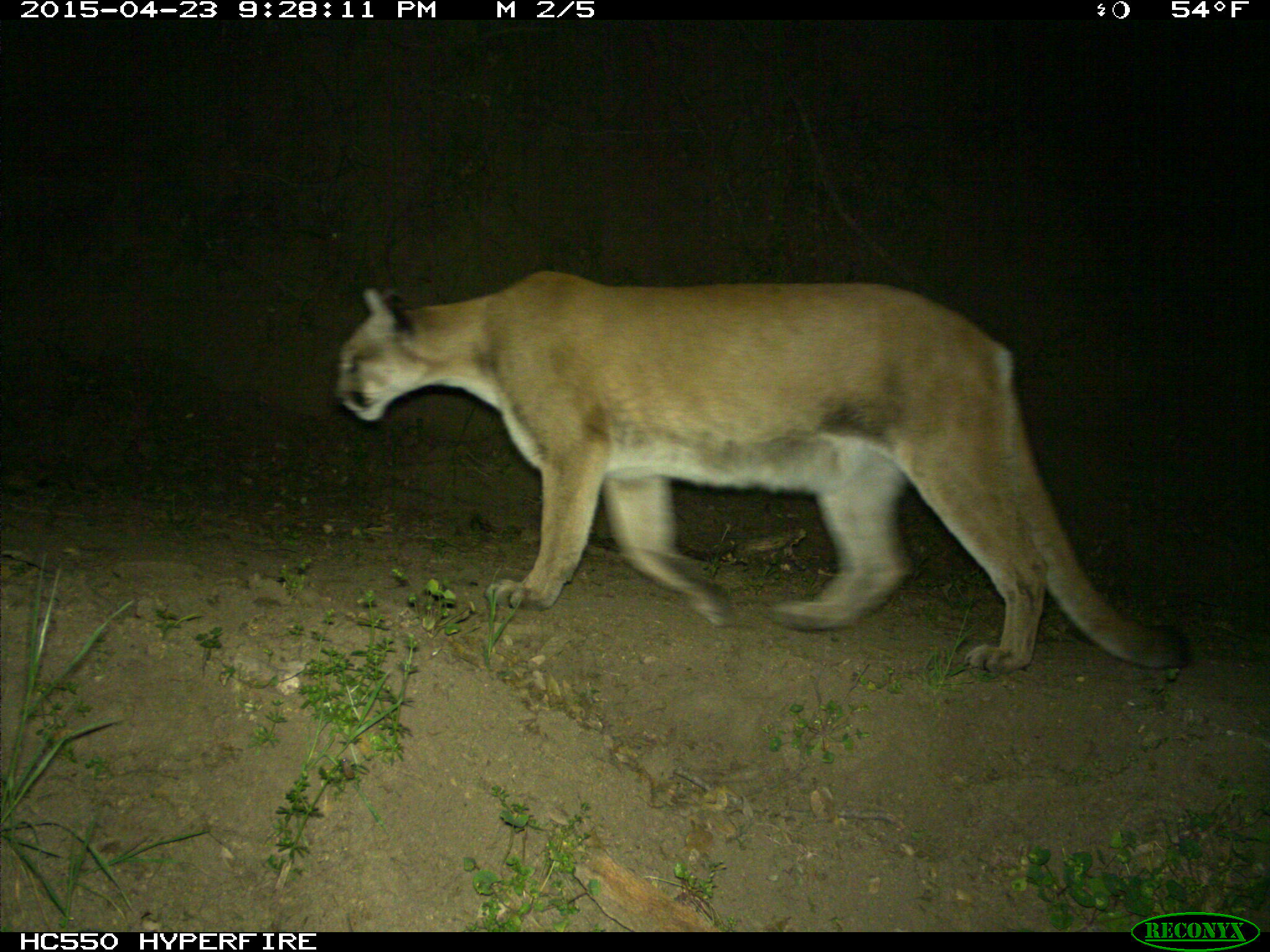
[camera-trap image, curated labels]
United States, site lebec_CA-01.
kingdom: Animalia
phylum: Chordata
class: Mammalia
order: Carnivora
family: Felidae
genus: Puma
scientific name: Puma concolor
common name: mountain lion